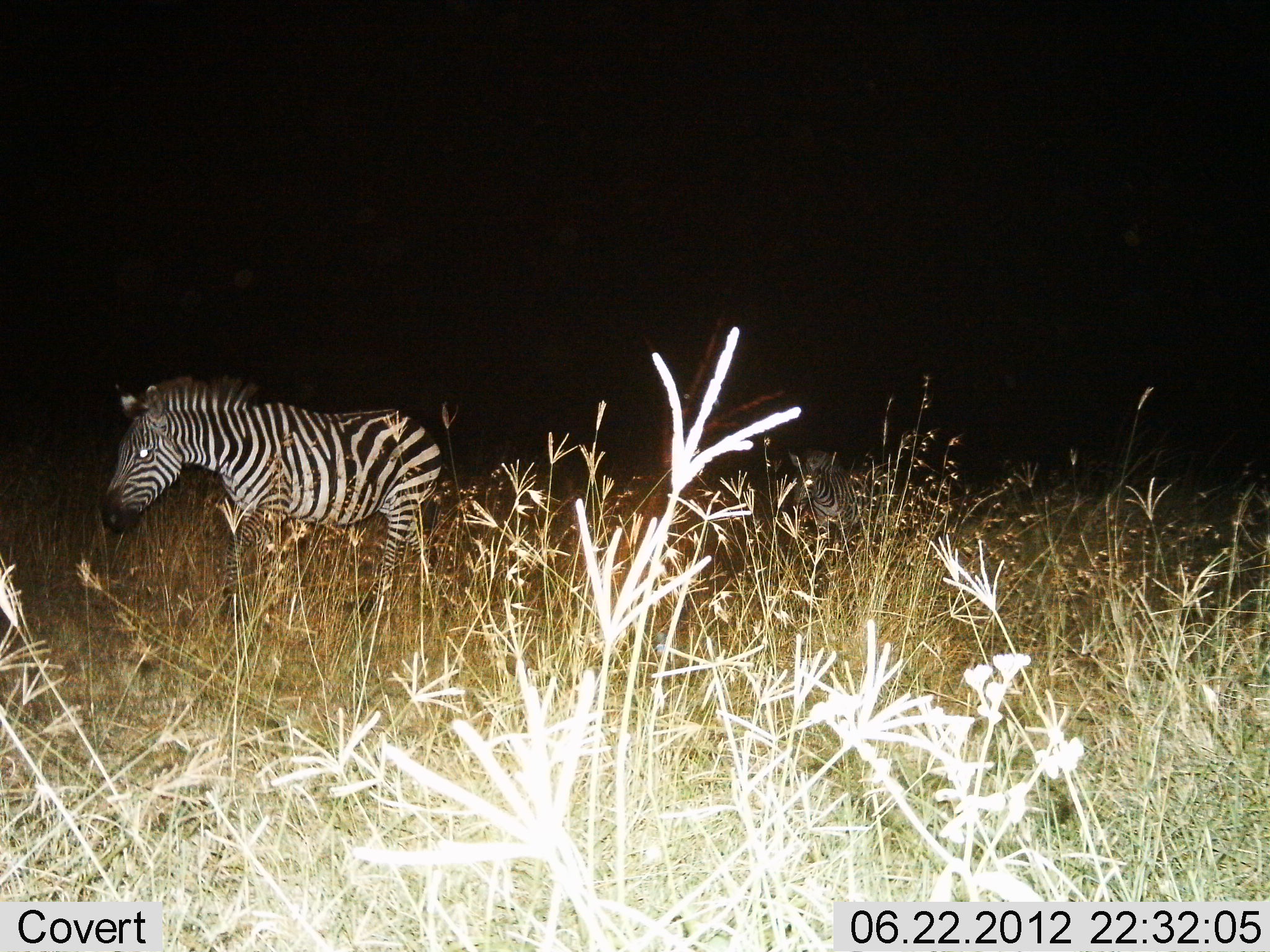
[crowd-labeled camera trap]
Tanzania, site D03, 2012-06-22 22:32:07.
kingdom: Animalia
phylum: Chordata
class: Mammalia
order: Perissodactyla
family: Equidae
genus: Equus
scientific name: Equus quagga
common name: plains zebra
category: zebra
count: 2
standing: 30%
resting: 0%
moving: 70%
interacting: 0%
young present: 10%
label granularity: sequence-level